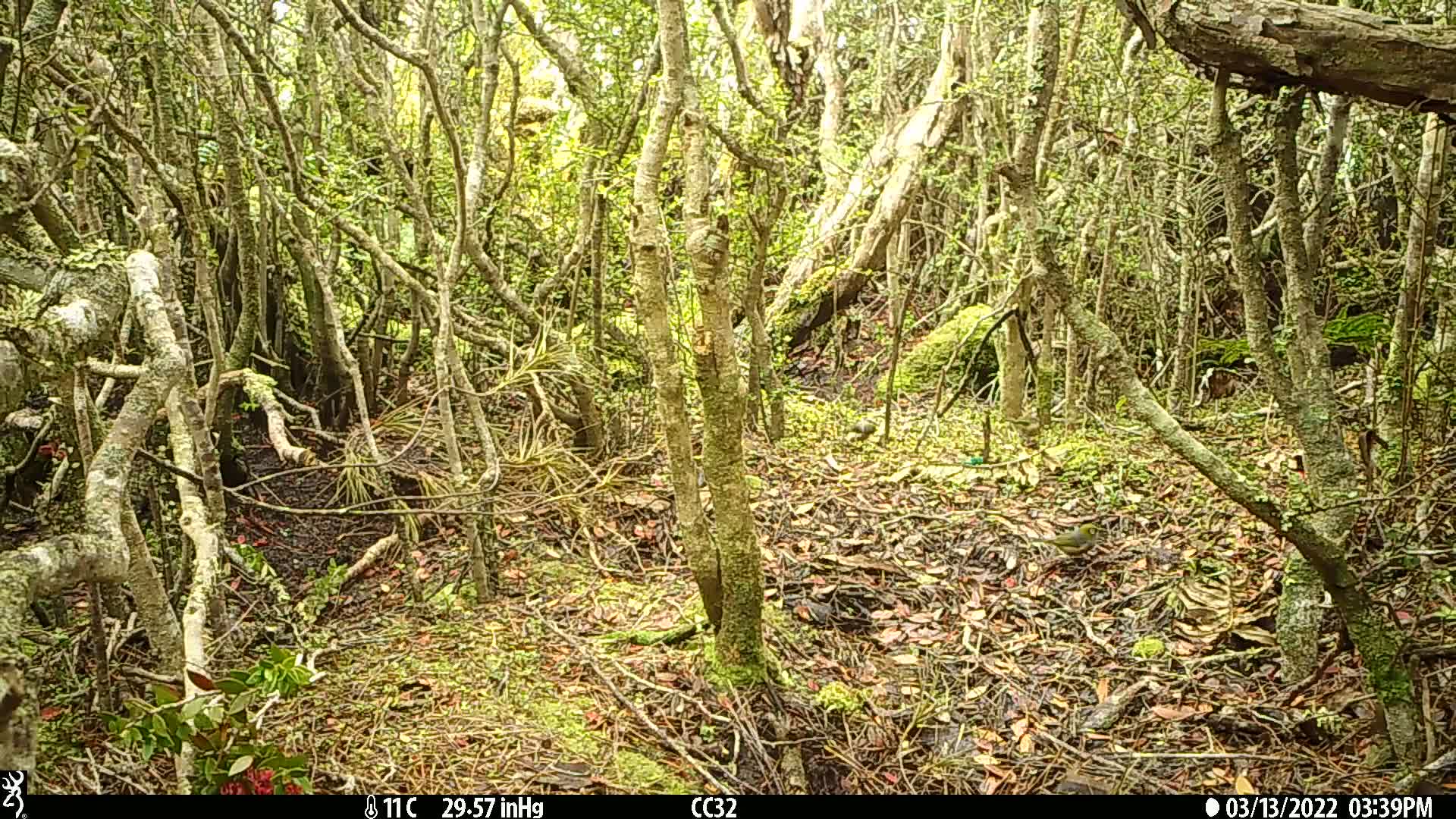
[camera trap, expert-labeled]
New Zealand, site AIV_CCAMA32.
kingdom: Animalia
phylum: Chordata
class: Aves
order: Passeriformes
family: Zosteropidae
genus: Zosterops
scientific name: Zosterops lateralis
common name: silvereye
Silvereye (Zosterops lateralis).